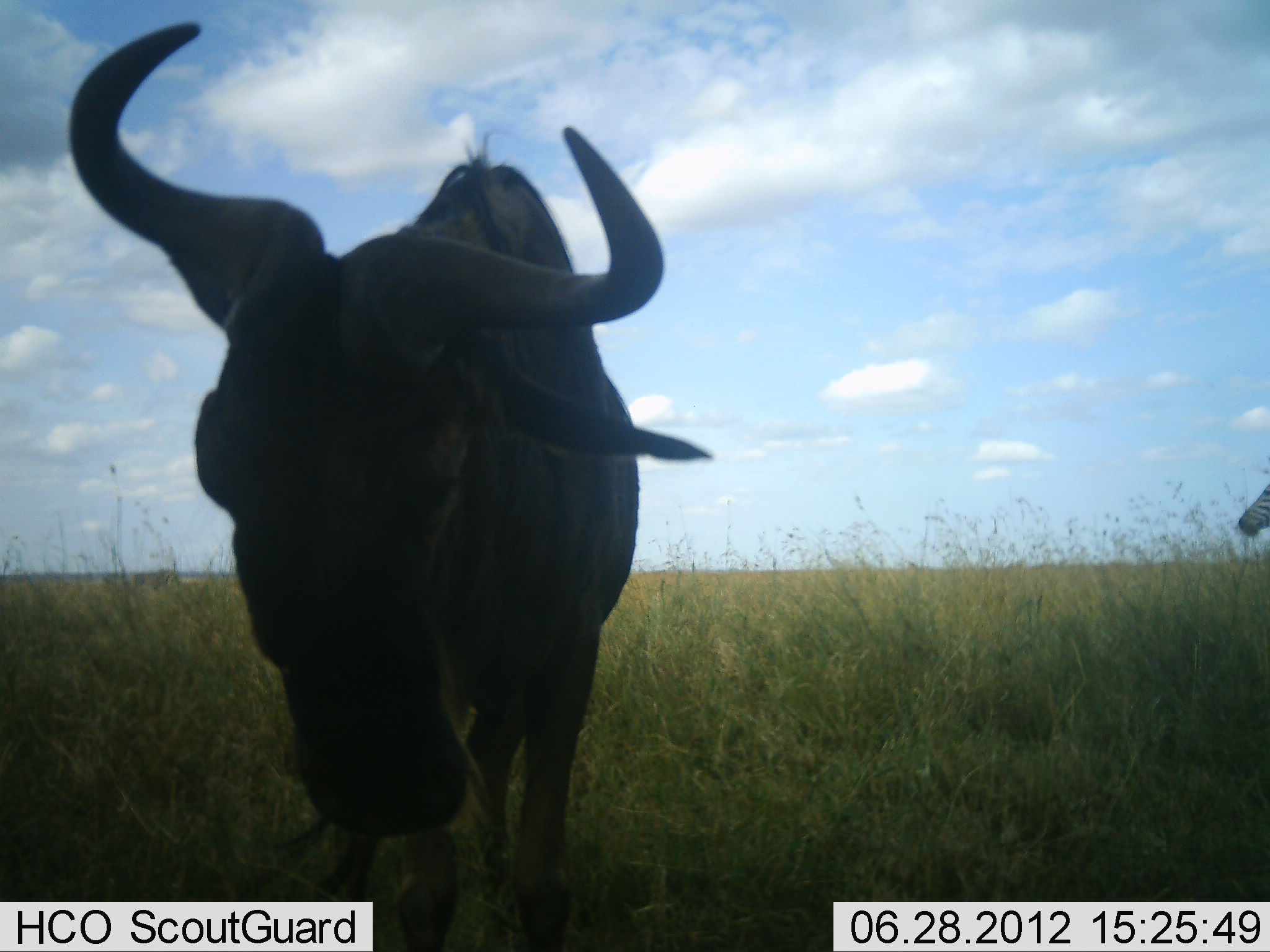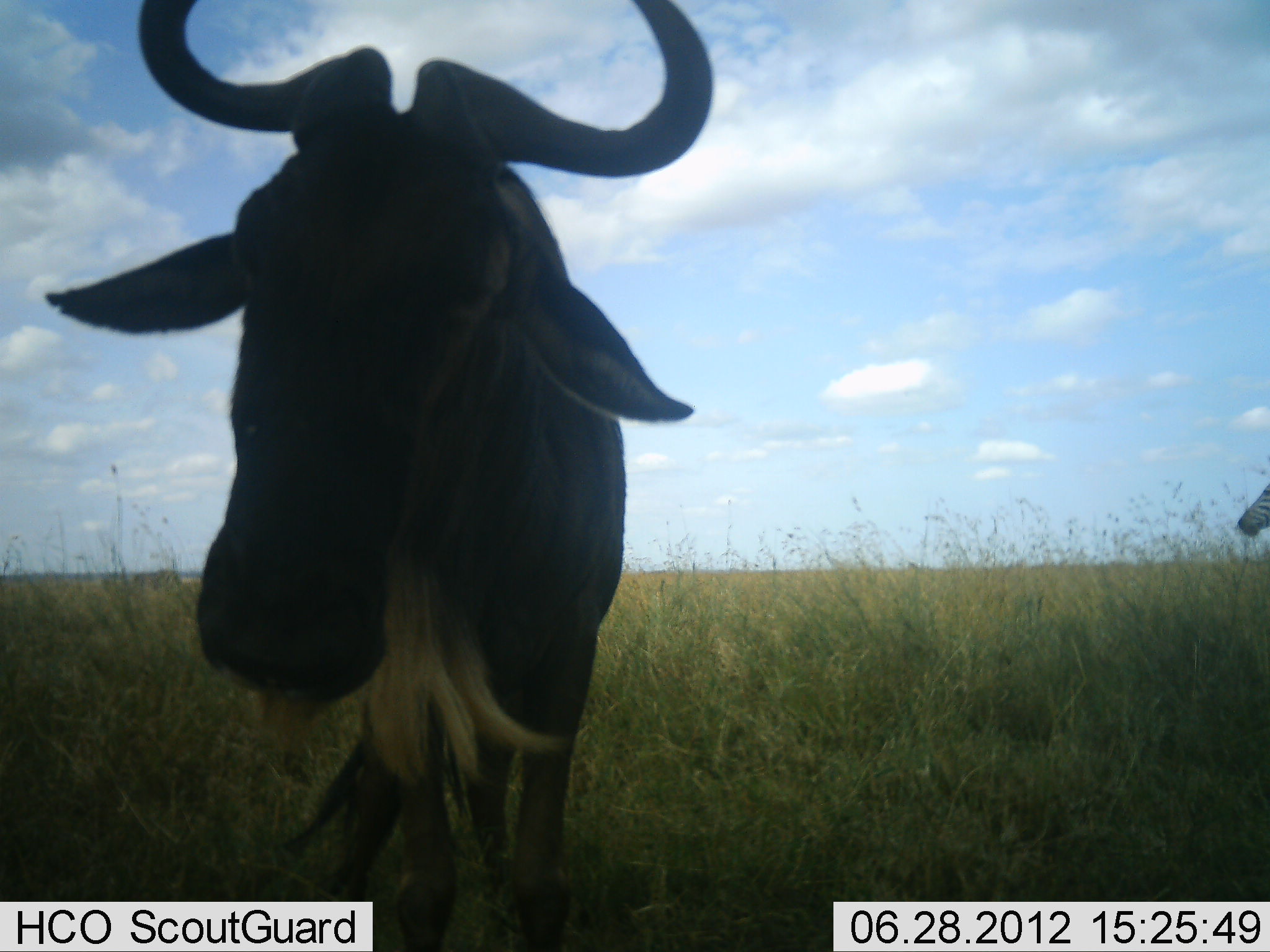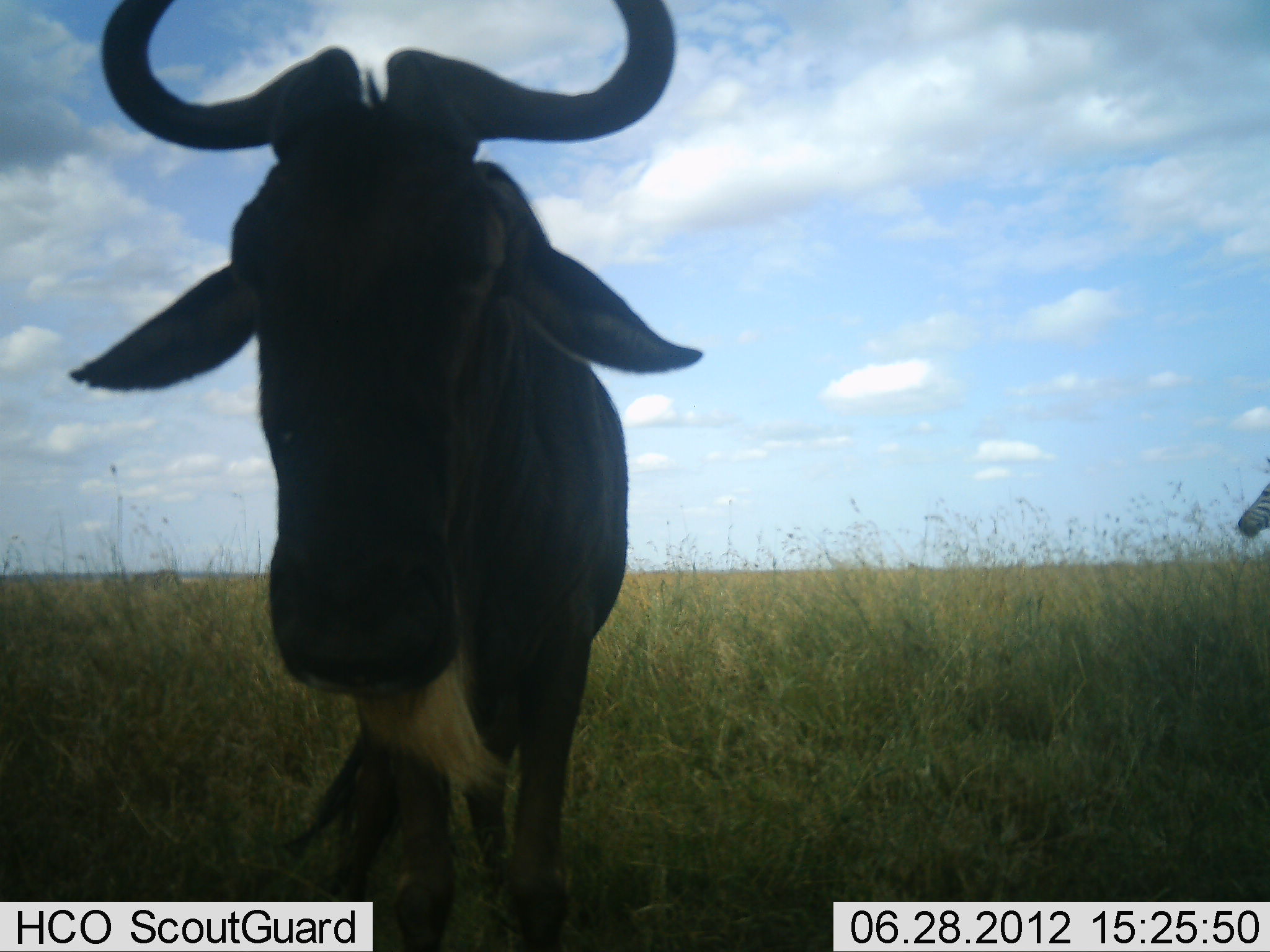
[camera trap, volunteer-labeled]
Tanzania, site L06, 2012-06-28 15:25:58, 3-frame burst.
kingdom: Animalia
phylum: Chordata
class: Mammalia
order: Artiodactyla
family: Bovidae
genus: Connochaetes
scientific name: Connochaetes taurinus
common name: blue wildebeest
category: wildebeest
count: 1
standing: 100%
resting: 0%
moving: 7%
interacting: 14%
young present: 0%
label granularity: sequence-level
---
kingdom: Animalia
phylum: Chordata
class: Mammalia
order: Perissodactyla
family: Equidae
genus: Equus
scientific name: Equus quagga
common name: plains zebra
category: zebra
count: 1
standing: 100%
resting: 0%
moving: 10%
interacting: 0%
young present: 0%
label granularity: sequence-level